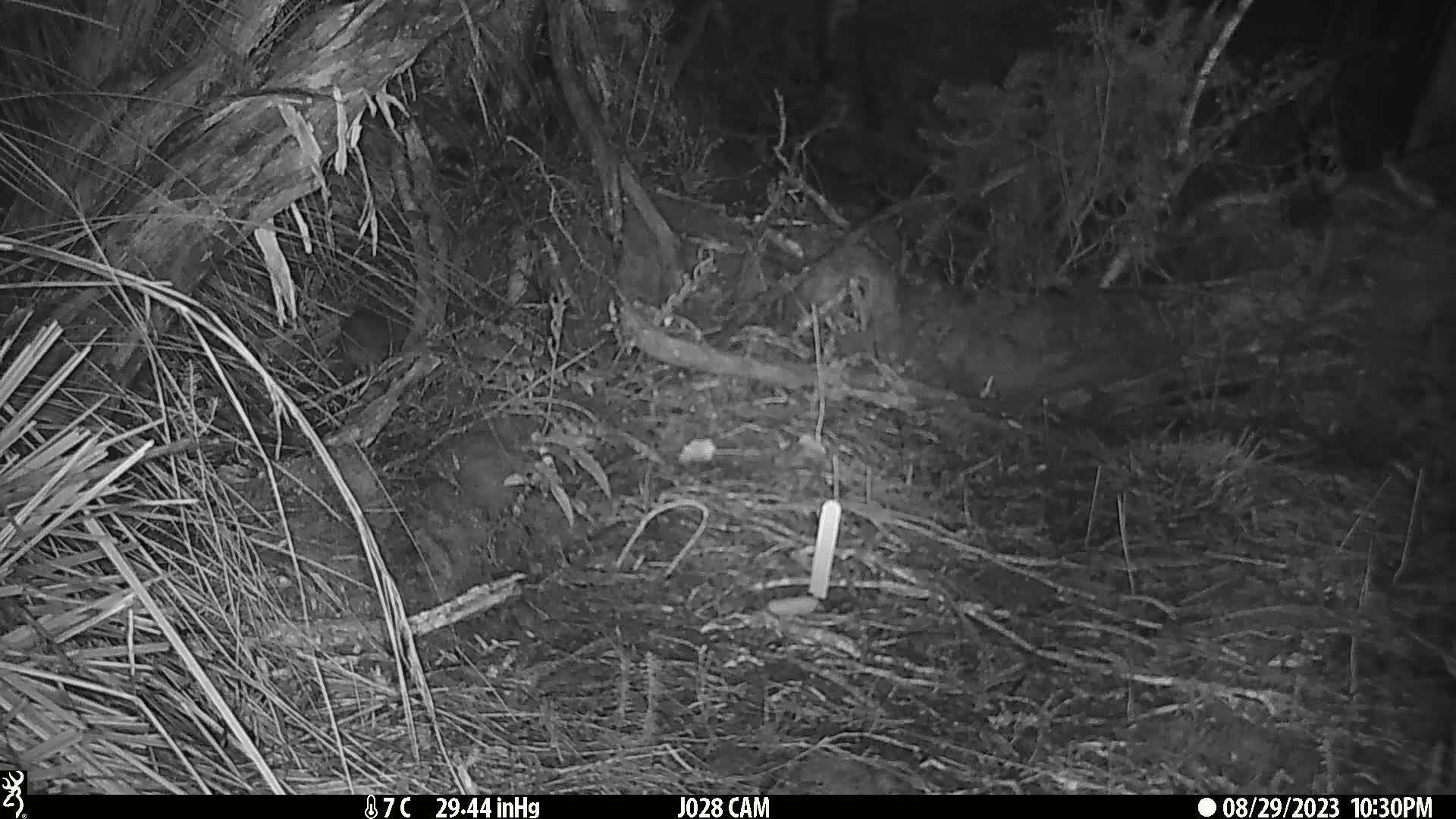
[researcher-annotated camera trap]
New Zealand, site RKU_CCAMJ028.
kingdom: Animalia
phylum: Chordata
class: Mammalia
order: Rodentia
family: Muridae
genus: Rattus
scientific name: Rattus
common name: rat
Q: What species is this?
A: Rat (Rattus).